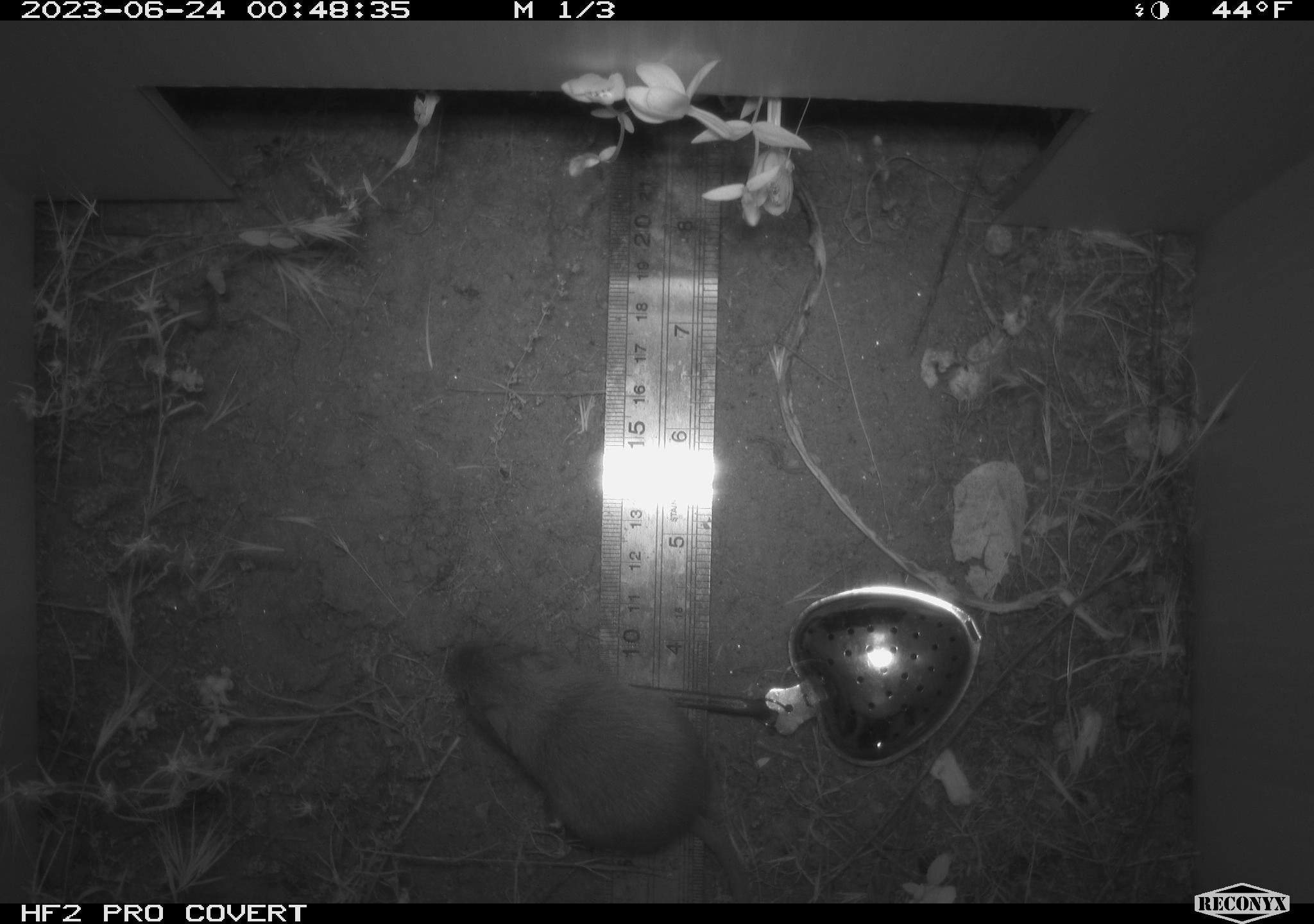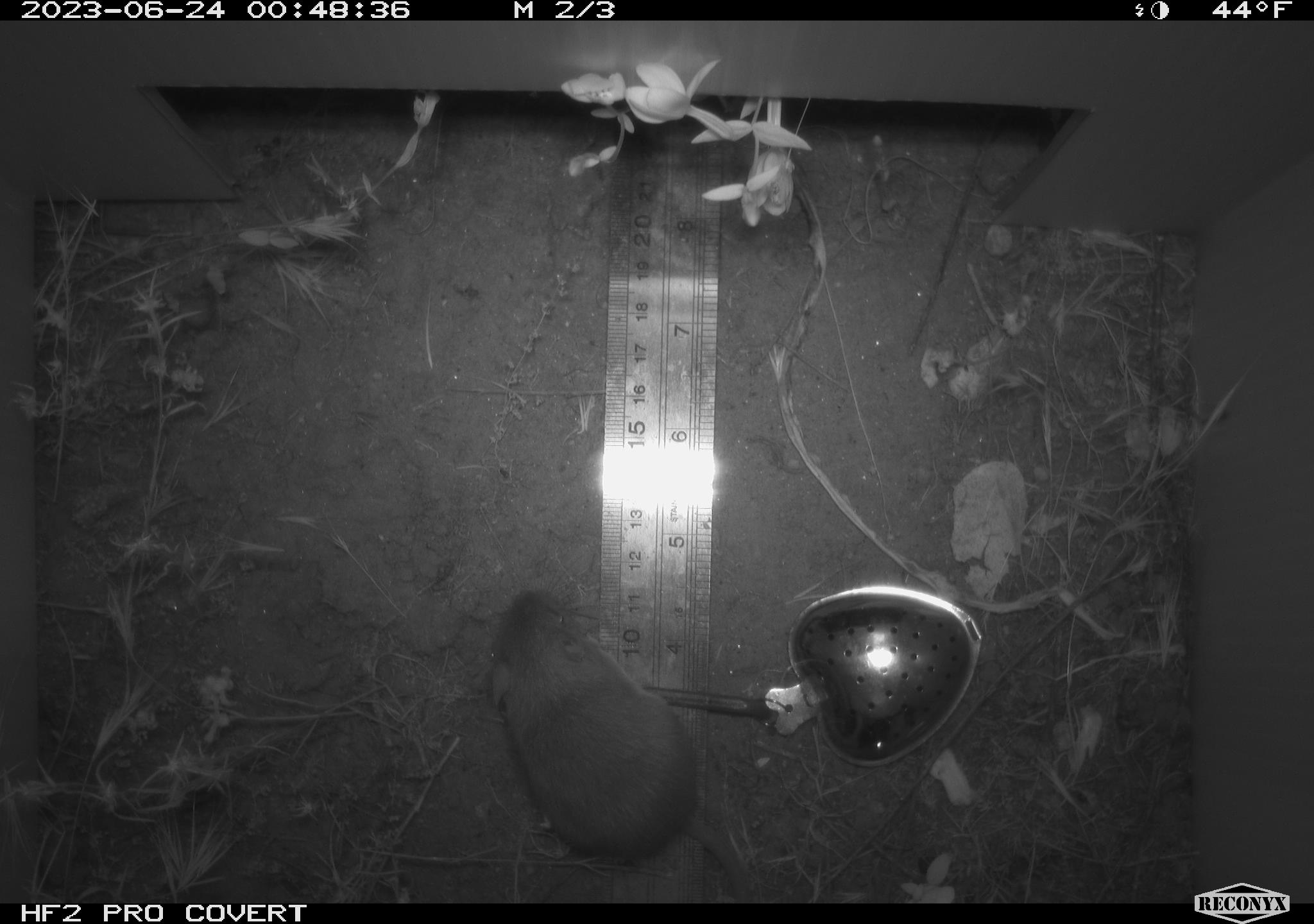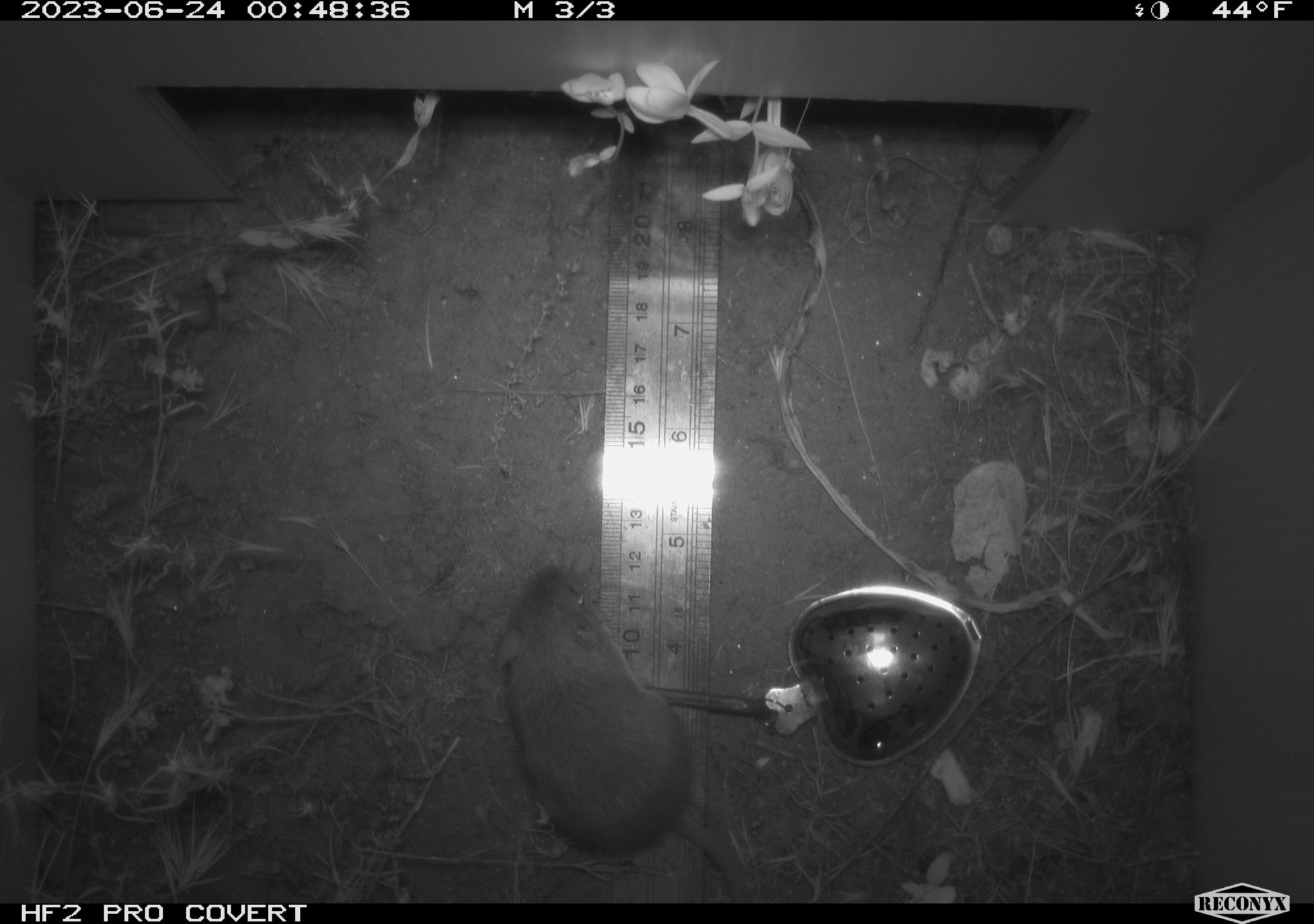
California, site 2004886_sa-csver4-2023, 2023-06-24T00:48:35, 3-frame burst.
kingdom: Animalia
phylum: Chordata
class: Mammalia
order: Rodentia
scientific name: Rodentia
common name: mouse species